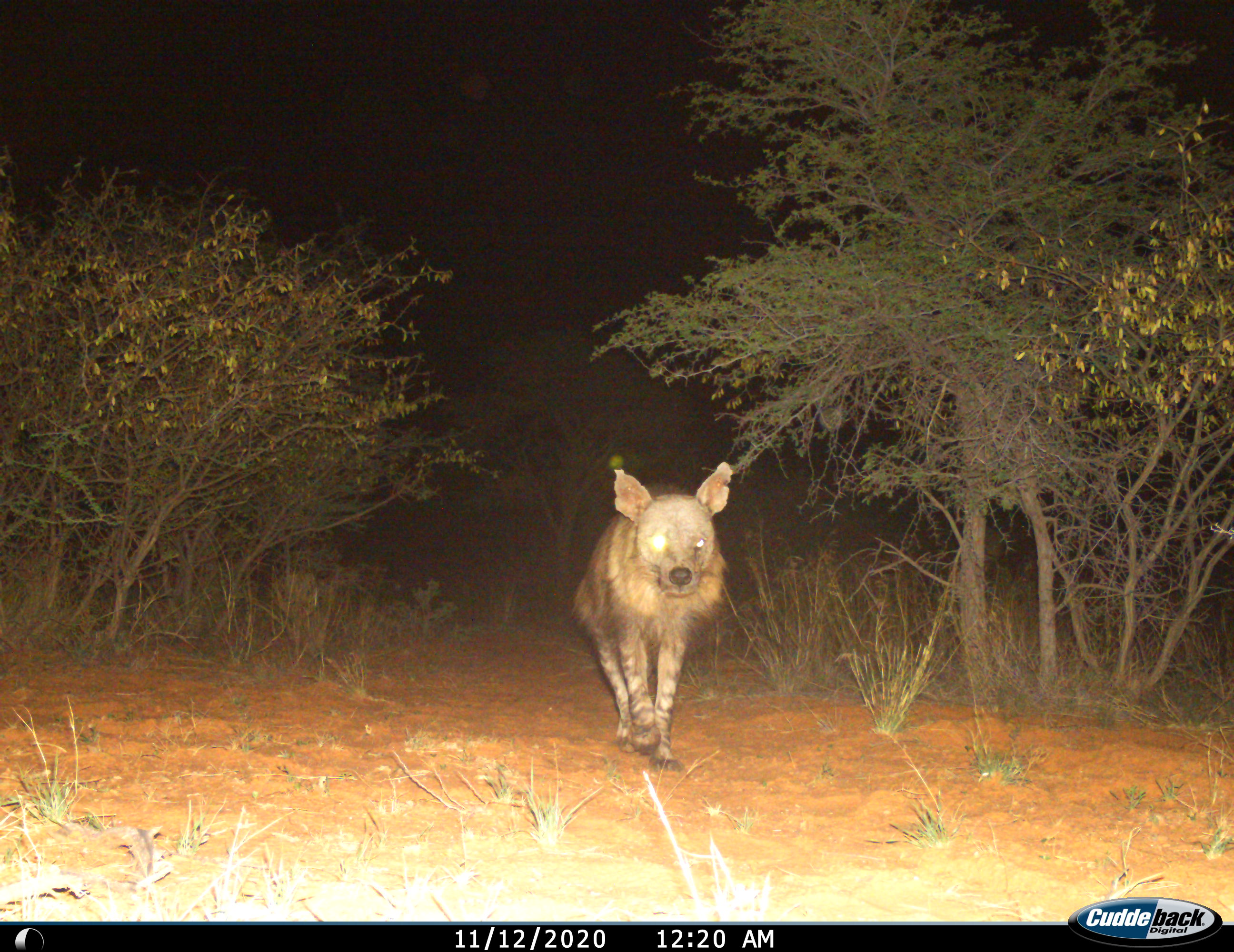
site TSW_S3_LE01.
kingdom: Animalia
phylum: Chordata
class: Mammalia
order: Carnivora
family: Hyaenidae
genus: Parahyaena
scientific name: Parahyaena brunnea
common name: brown hyena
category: hyenabrown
Hyenabrown (brown hyena) (Parahyaena brunnea), count 1. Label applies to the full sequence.